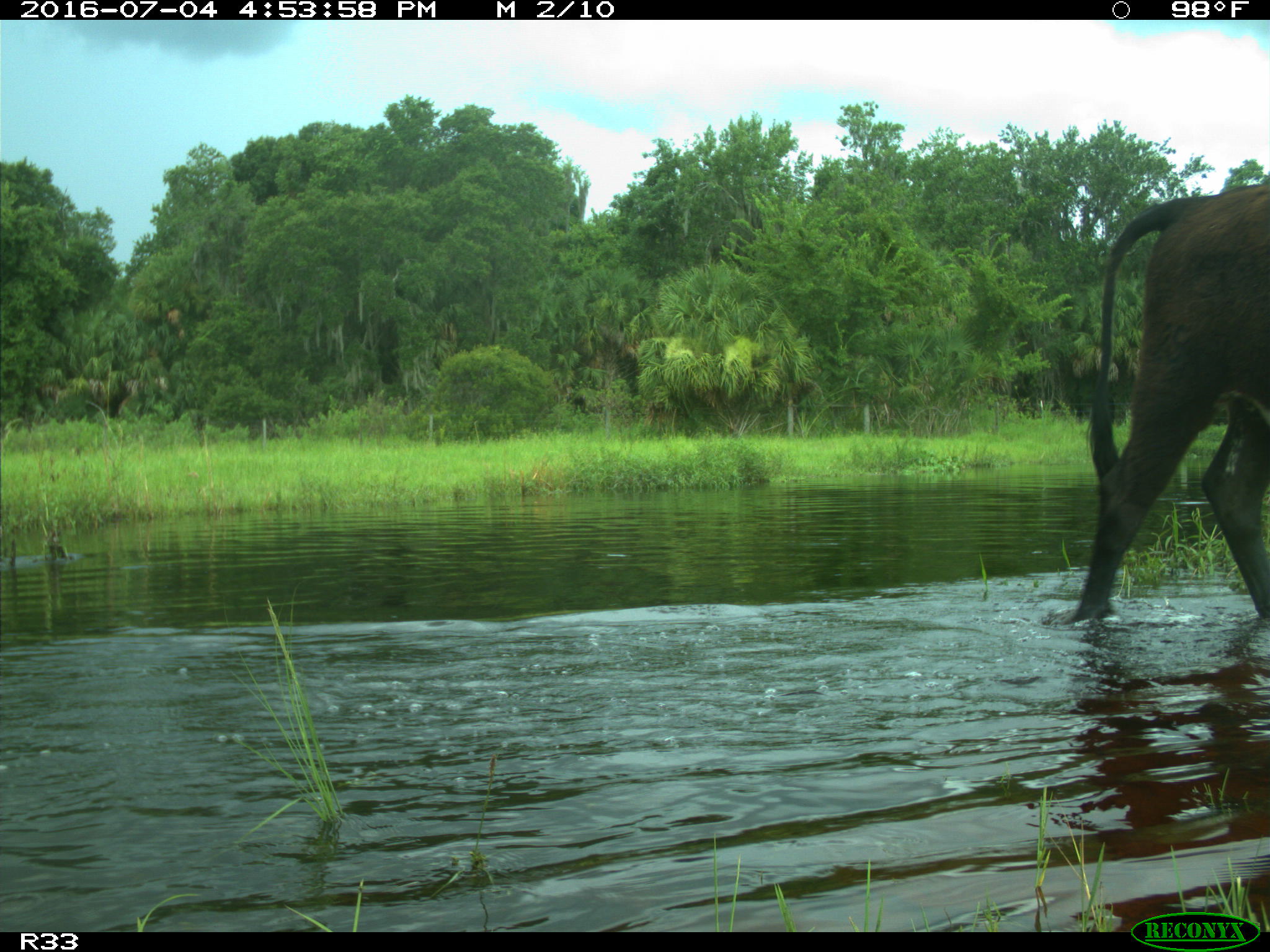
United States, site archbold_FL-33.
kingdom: Animalia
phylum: Chordata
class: Mammalia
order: Artiodactyla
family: Bovidae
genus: Bos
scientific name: Bos taurus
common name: domestic cow